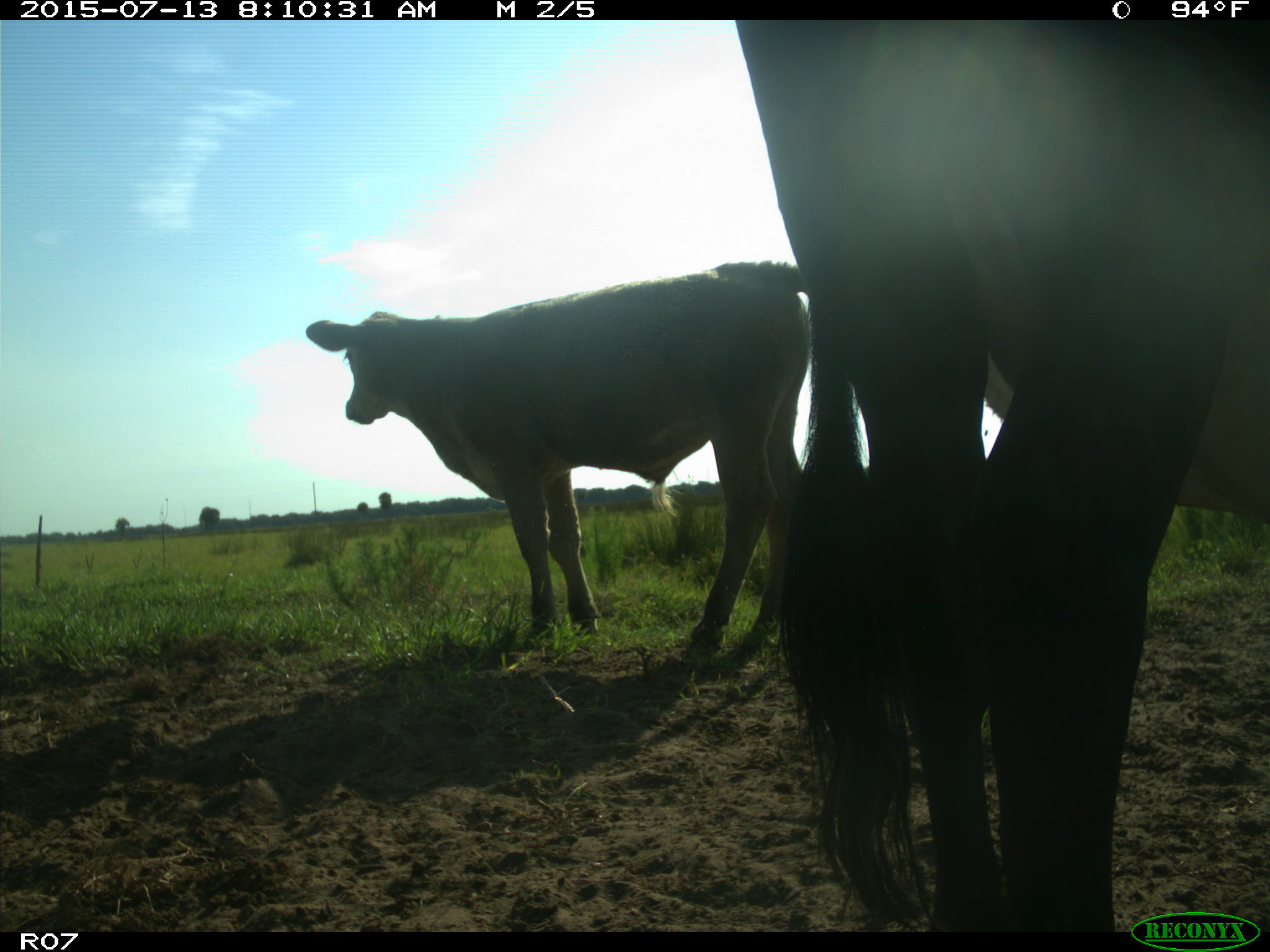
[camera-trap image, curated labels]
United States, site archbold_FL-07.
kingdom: Animalia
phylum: Chordata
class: Mammalia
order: Artiodactyla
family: Bovidae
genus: Bos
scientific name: Bos taurus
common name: domestic cow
Bos taurus (domestic cow).